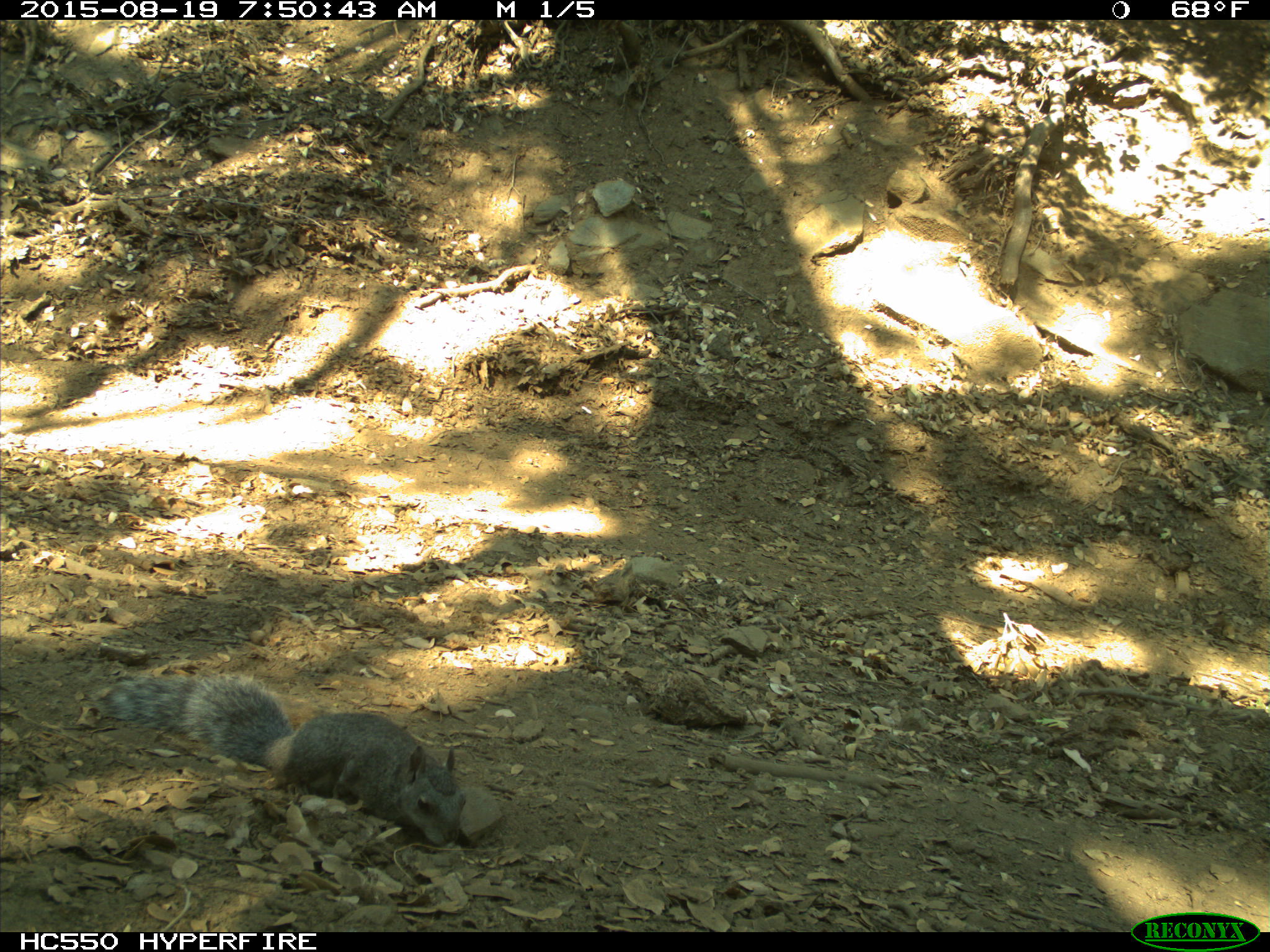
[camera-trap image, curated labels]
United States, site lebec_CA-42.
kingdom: Animalia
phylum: Chordata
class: Mammalia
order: Rodentia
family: Sciuridae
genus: Sciurus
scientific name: Sciurus carolinensis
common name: eastern gray squirrel